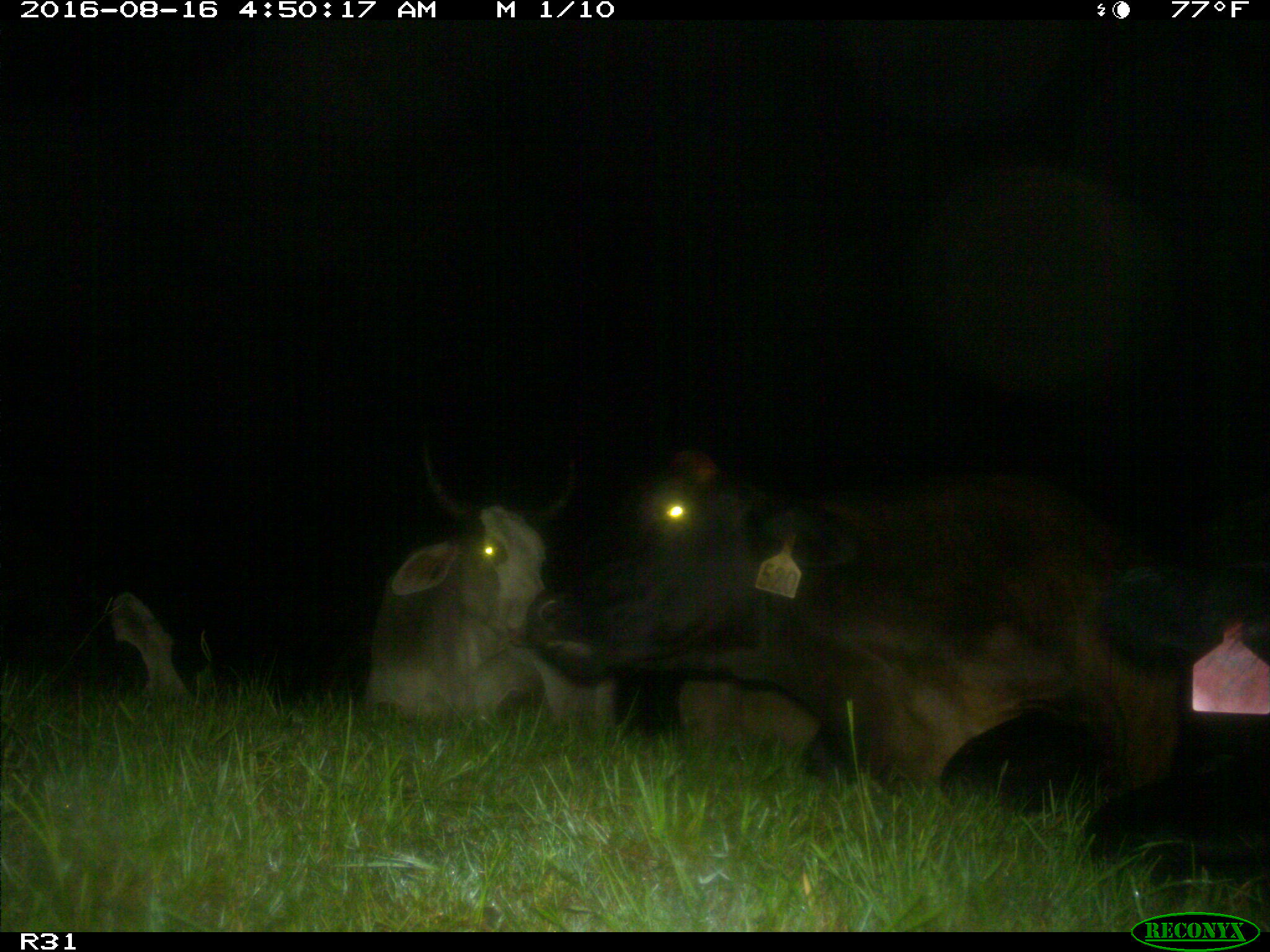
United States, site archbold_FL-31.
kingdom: Animalia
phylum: Chordata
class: Mammalia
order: Artiodactyla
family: Bovidae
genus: Bos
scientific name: Bos taurus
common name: domestic cow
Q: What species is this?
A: Bos taurus (domestic cow).